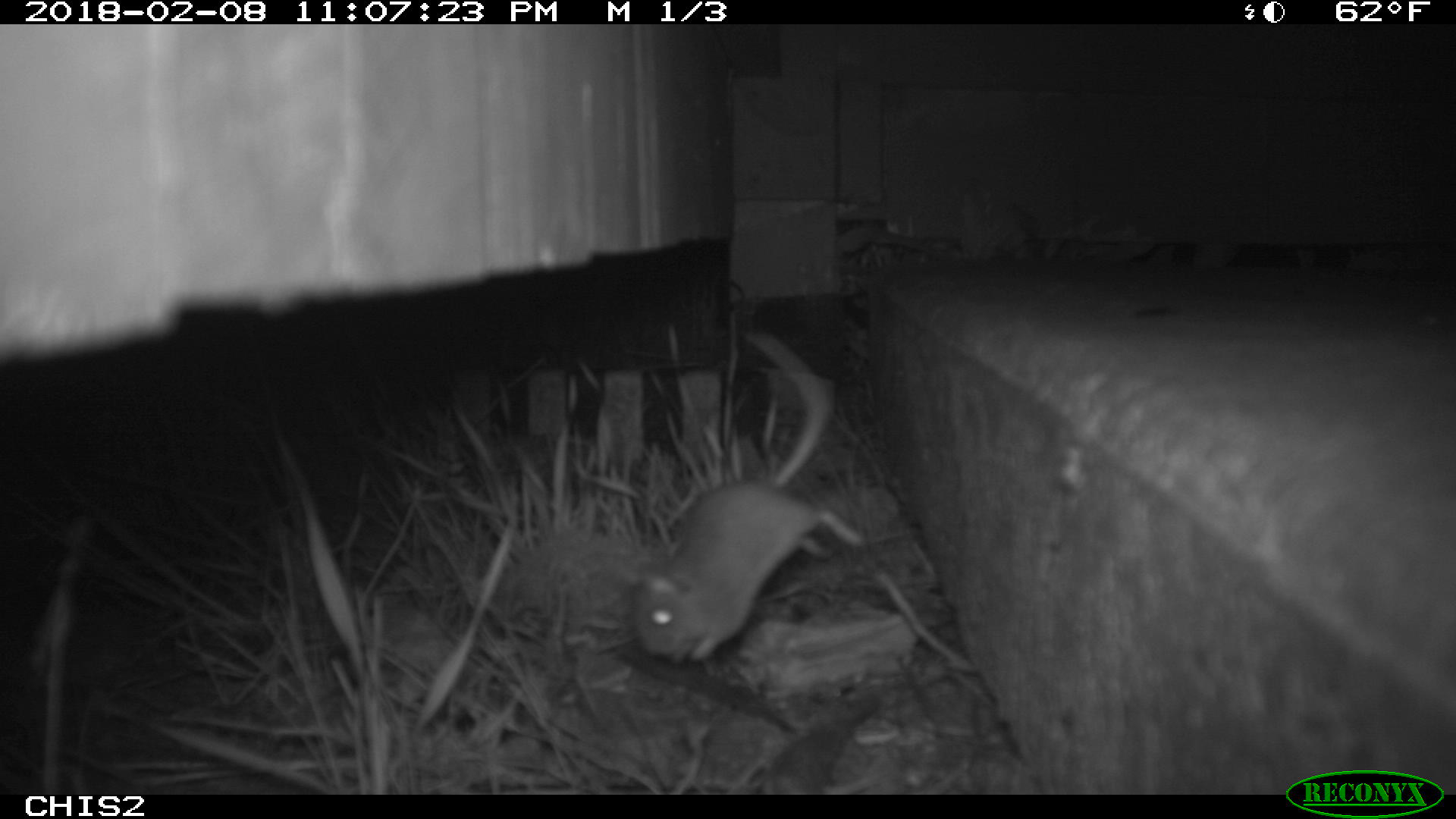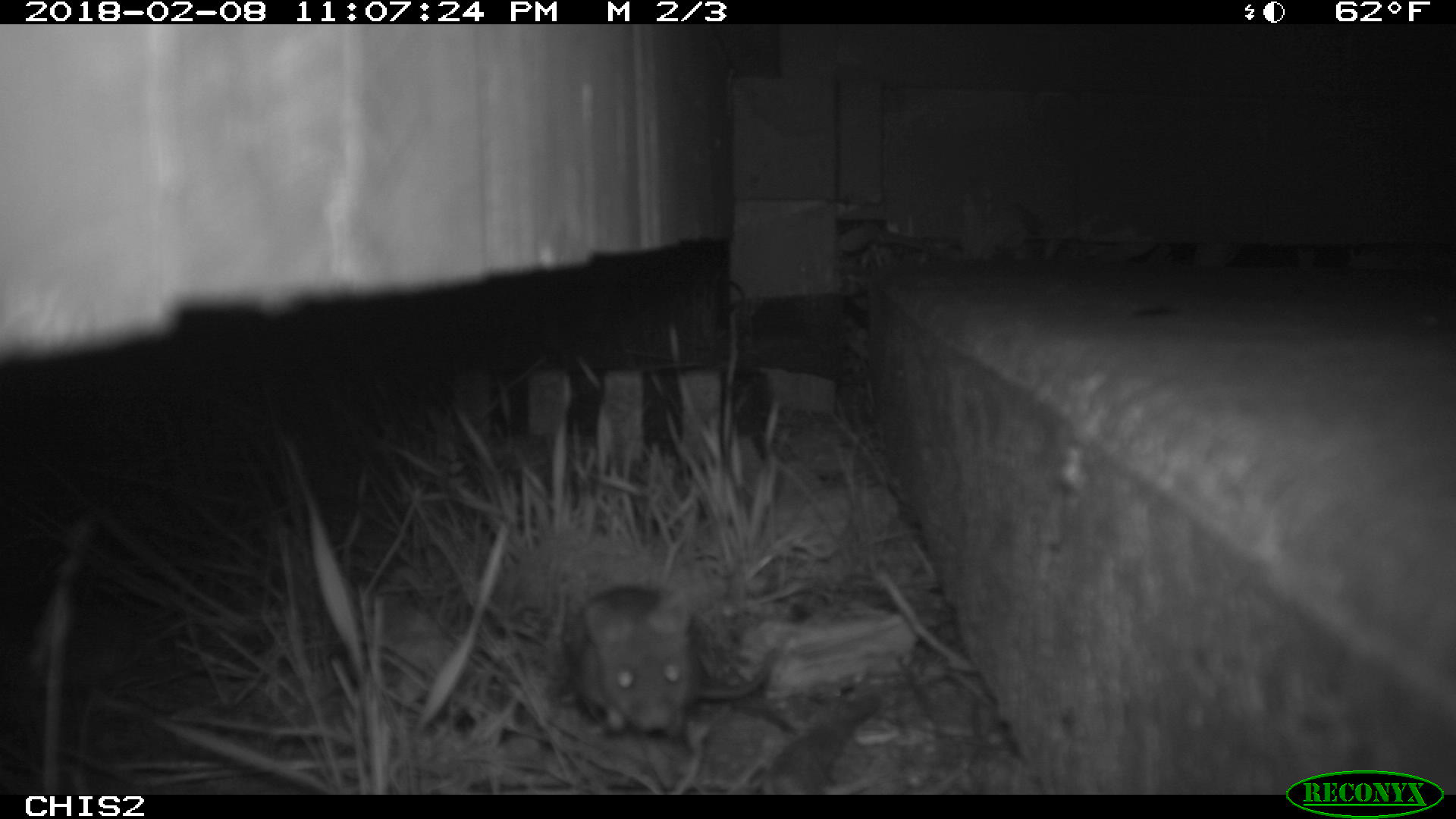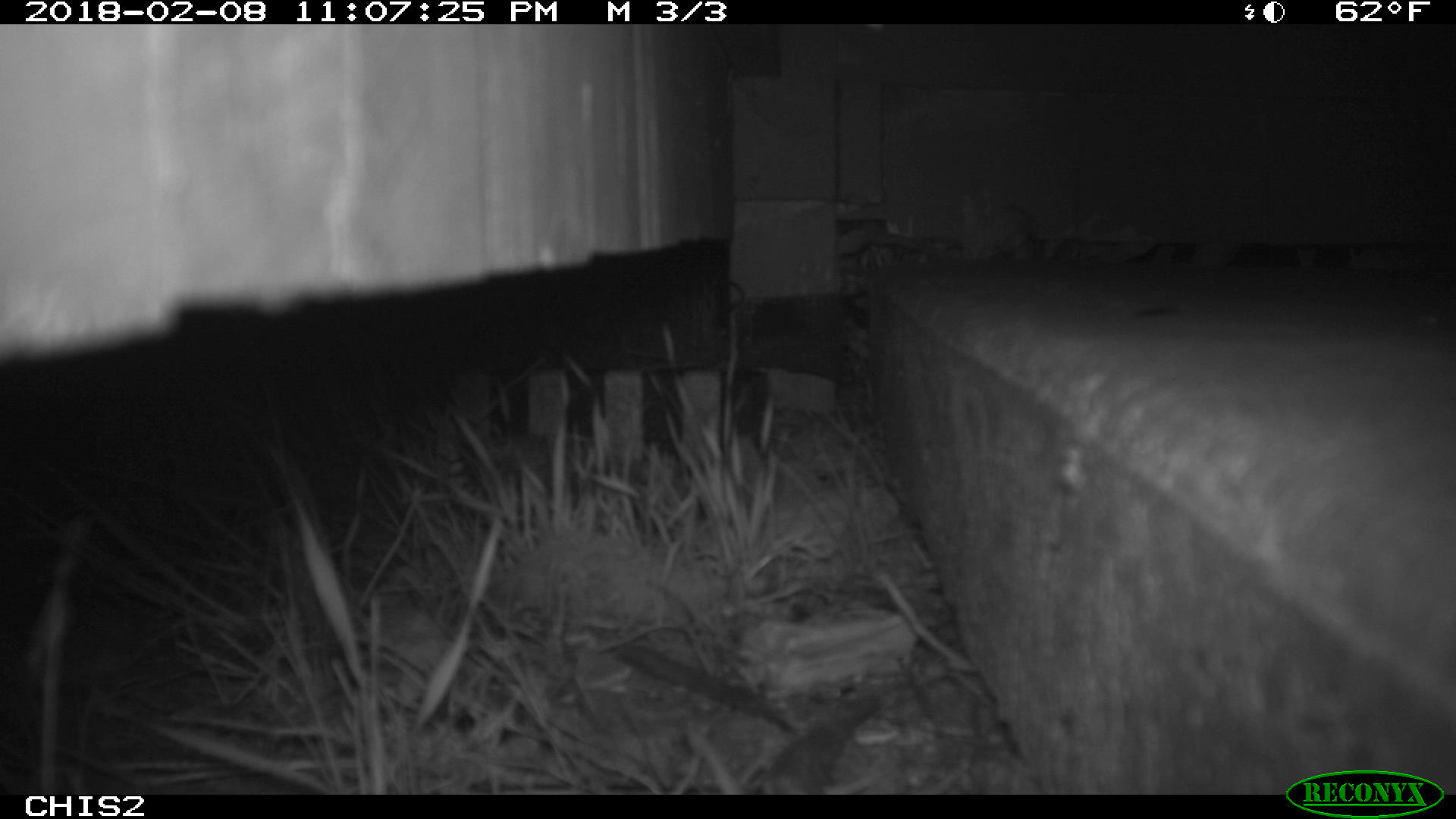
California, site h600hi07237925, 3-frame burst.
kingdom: Animalia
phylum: Chordata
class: Mammalia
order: Rodentia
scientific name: Rodentia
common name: rodent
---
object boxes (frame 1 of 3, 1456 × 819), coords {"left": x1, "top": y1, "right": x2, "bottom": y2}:
rodent: {"left": 632, "top": 325, "right": 858, "bottom": 664}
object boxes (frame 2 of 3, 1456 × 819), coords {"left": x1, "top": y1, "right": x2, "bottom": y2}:
rodent: {"left": 566, "top": 583, "right": 779, "bottom": 735}